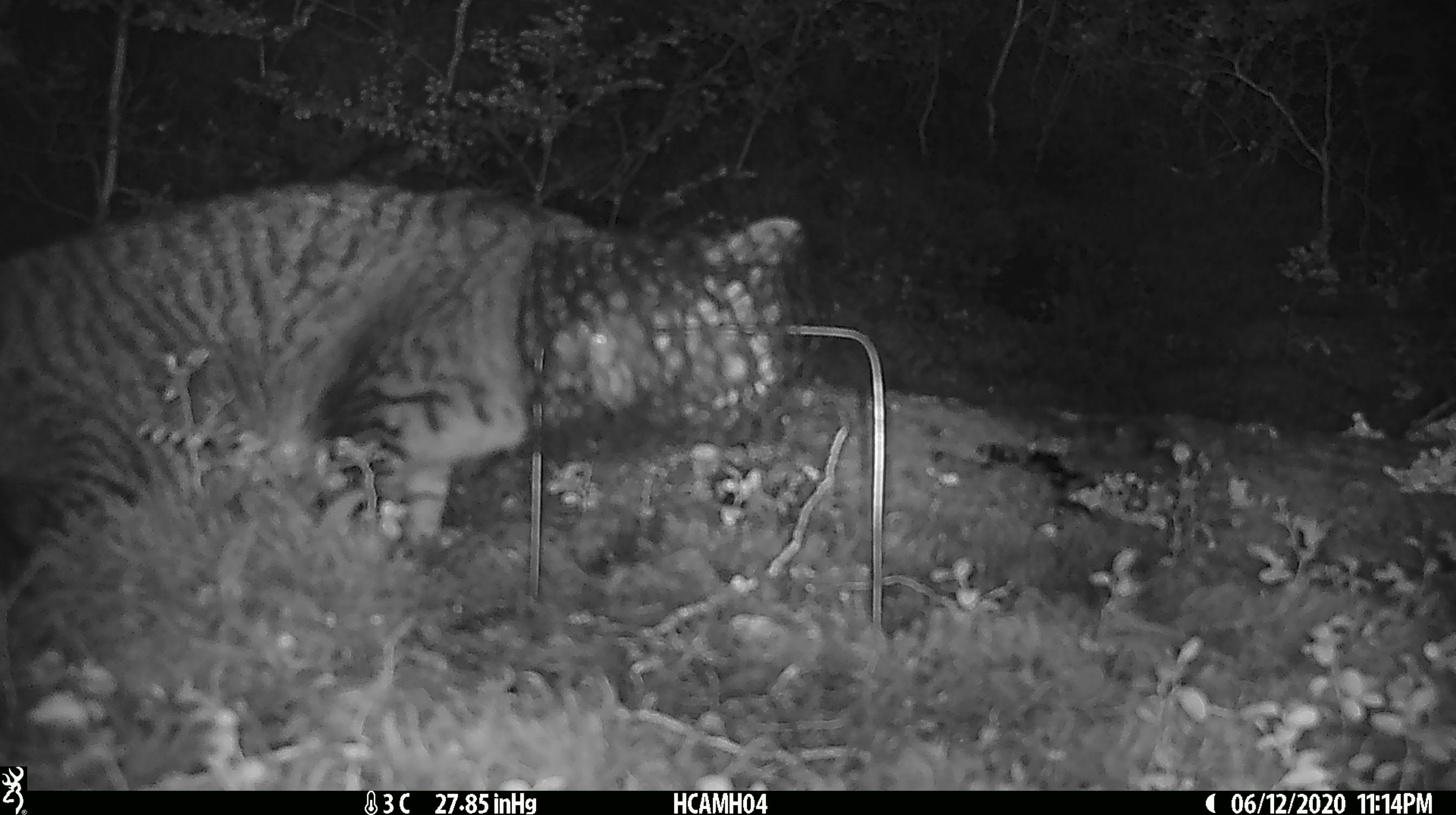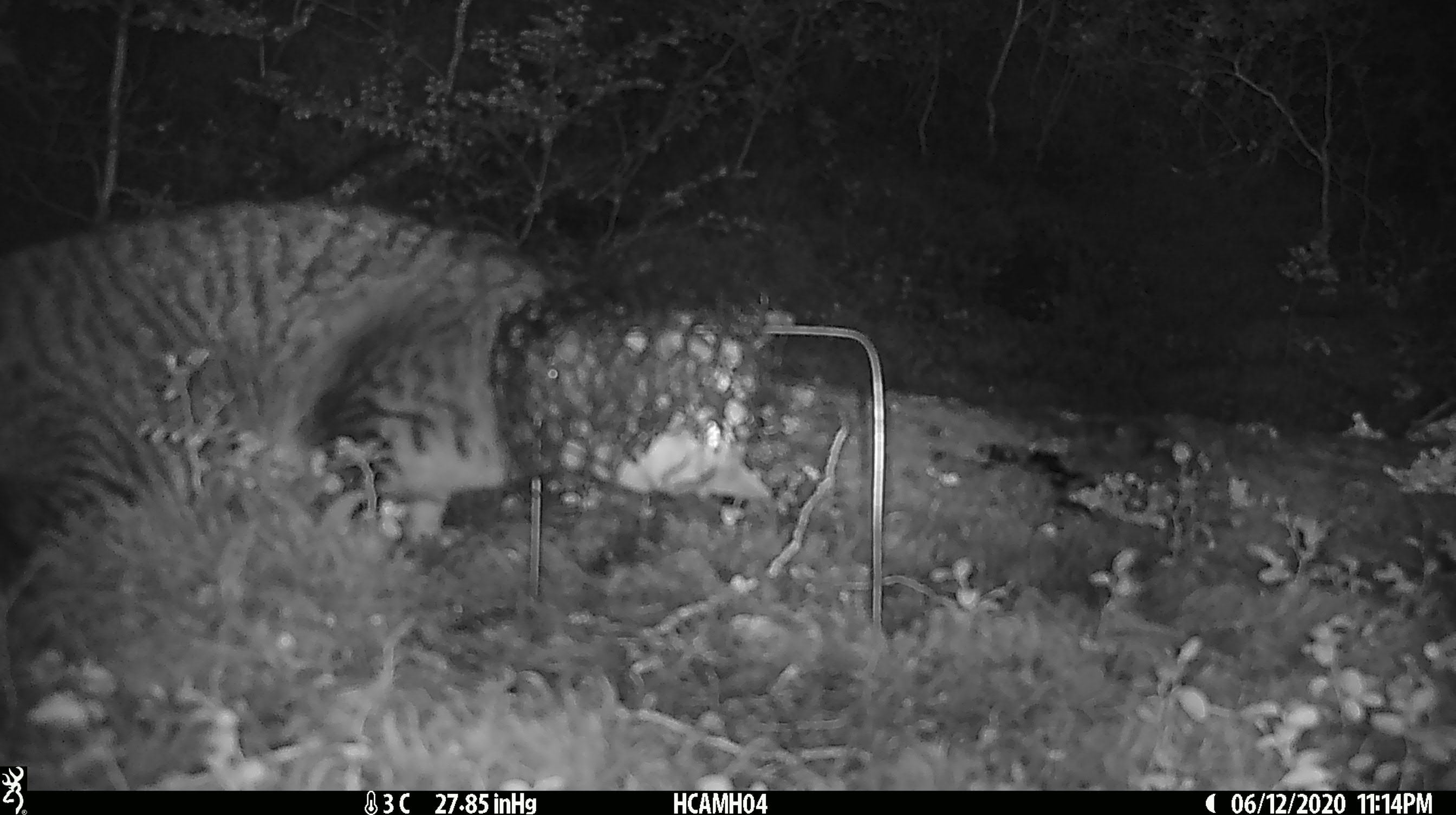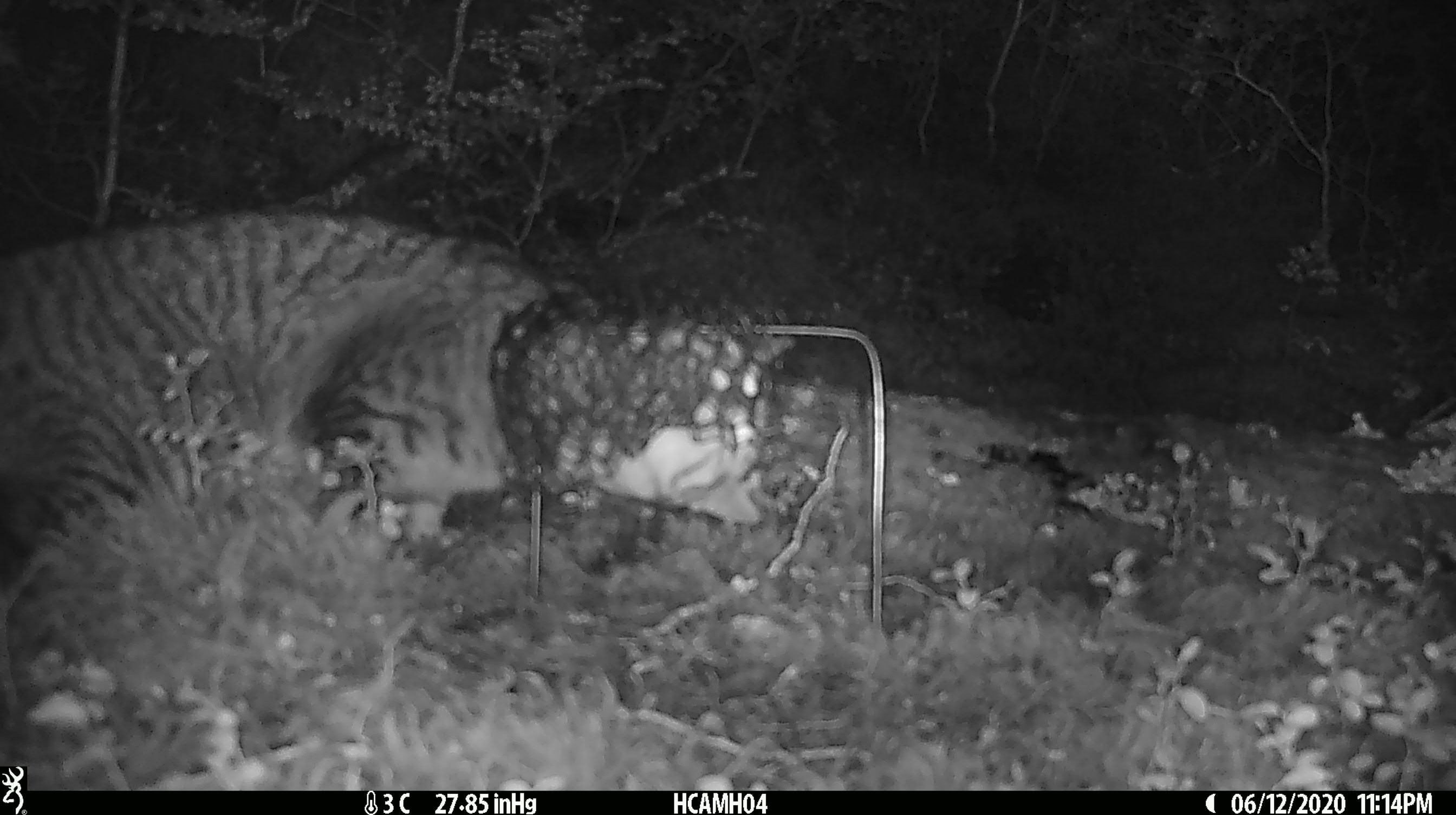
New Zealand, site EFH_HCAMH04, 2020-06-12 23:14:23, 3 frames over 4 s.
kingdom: Animalia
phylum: Chordata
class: Mammalia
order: Carnivora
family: Felidae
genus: Felis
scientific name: Felis catus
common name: domestic cat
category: cat